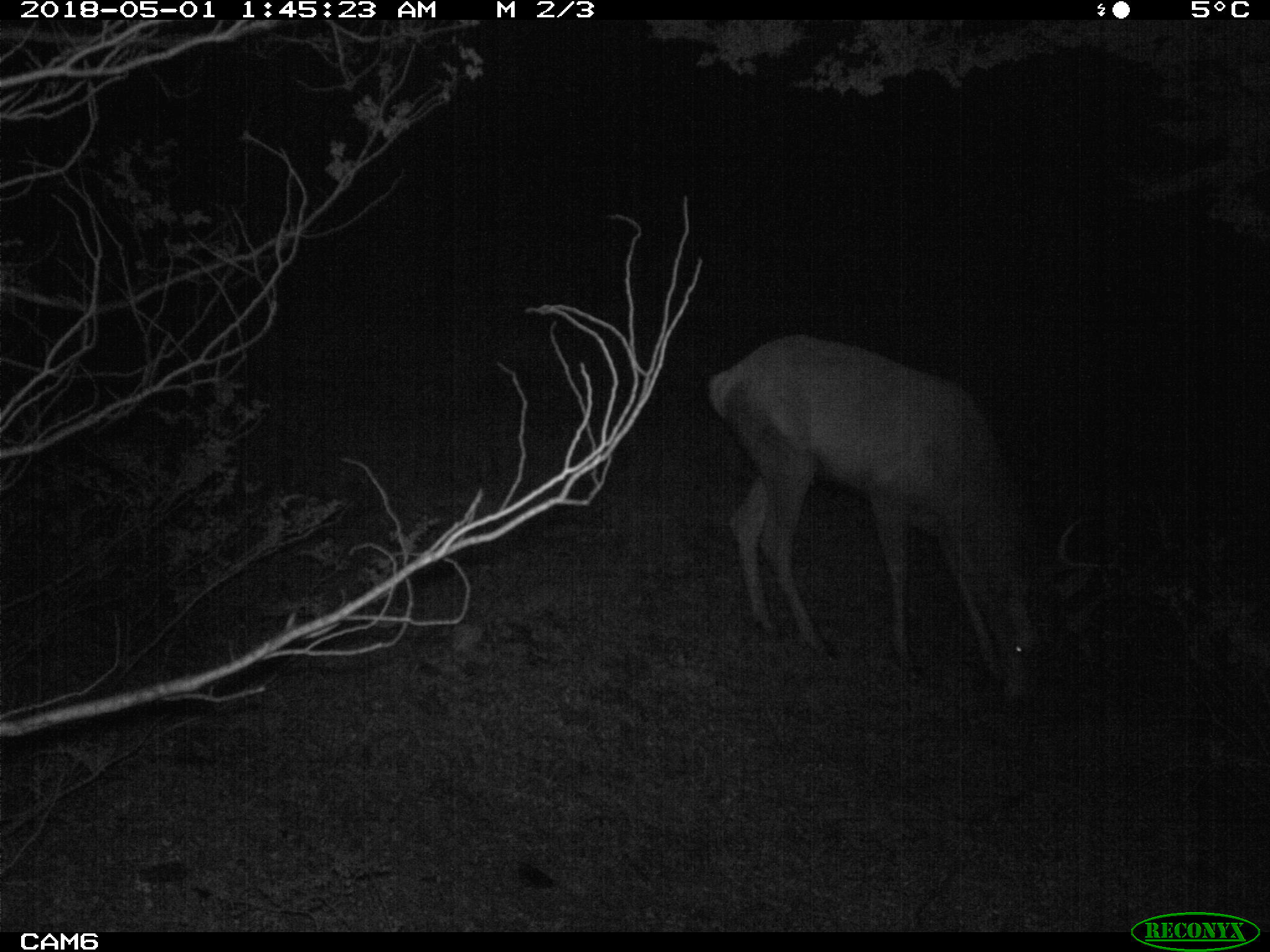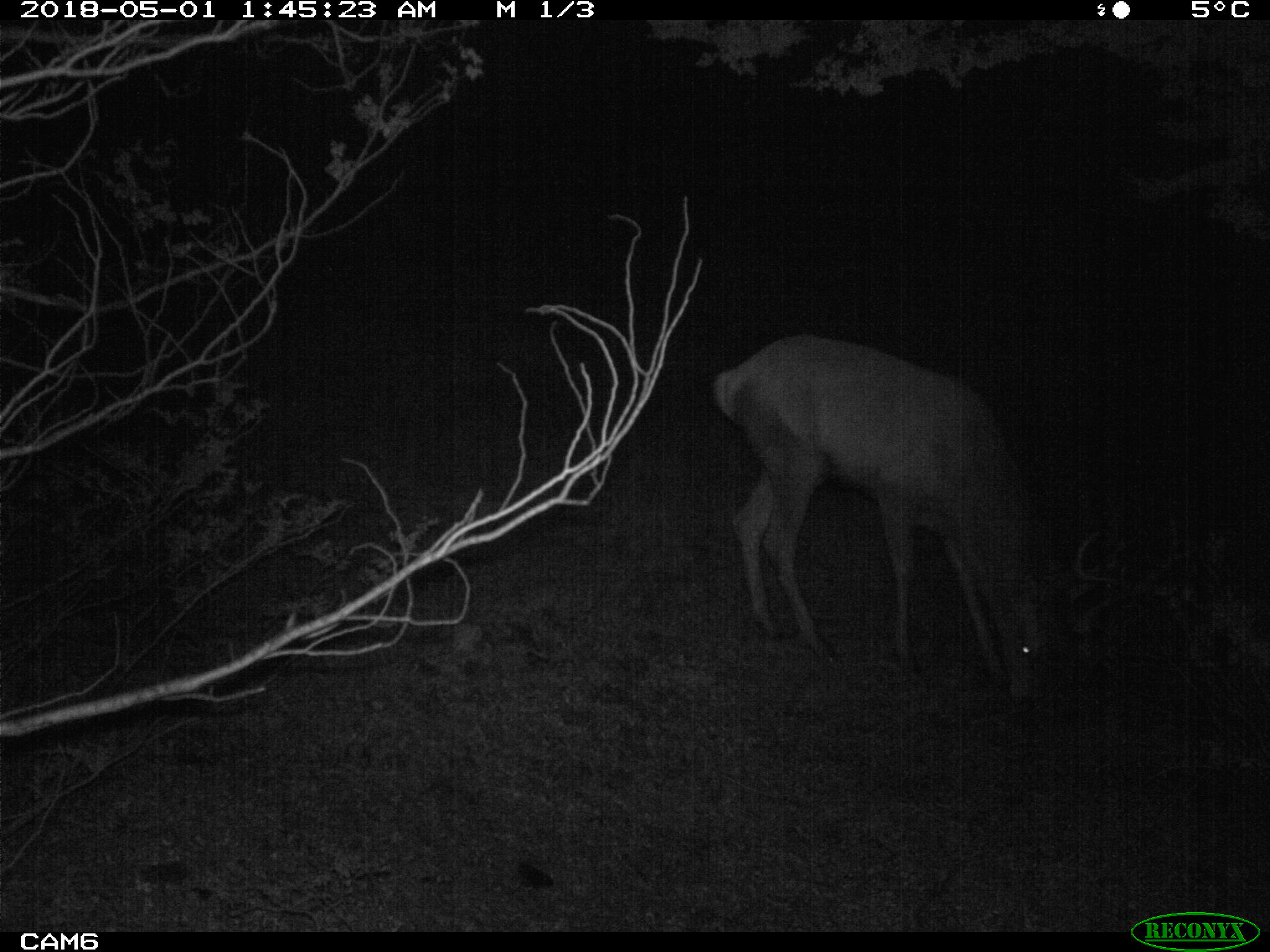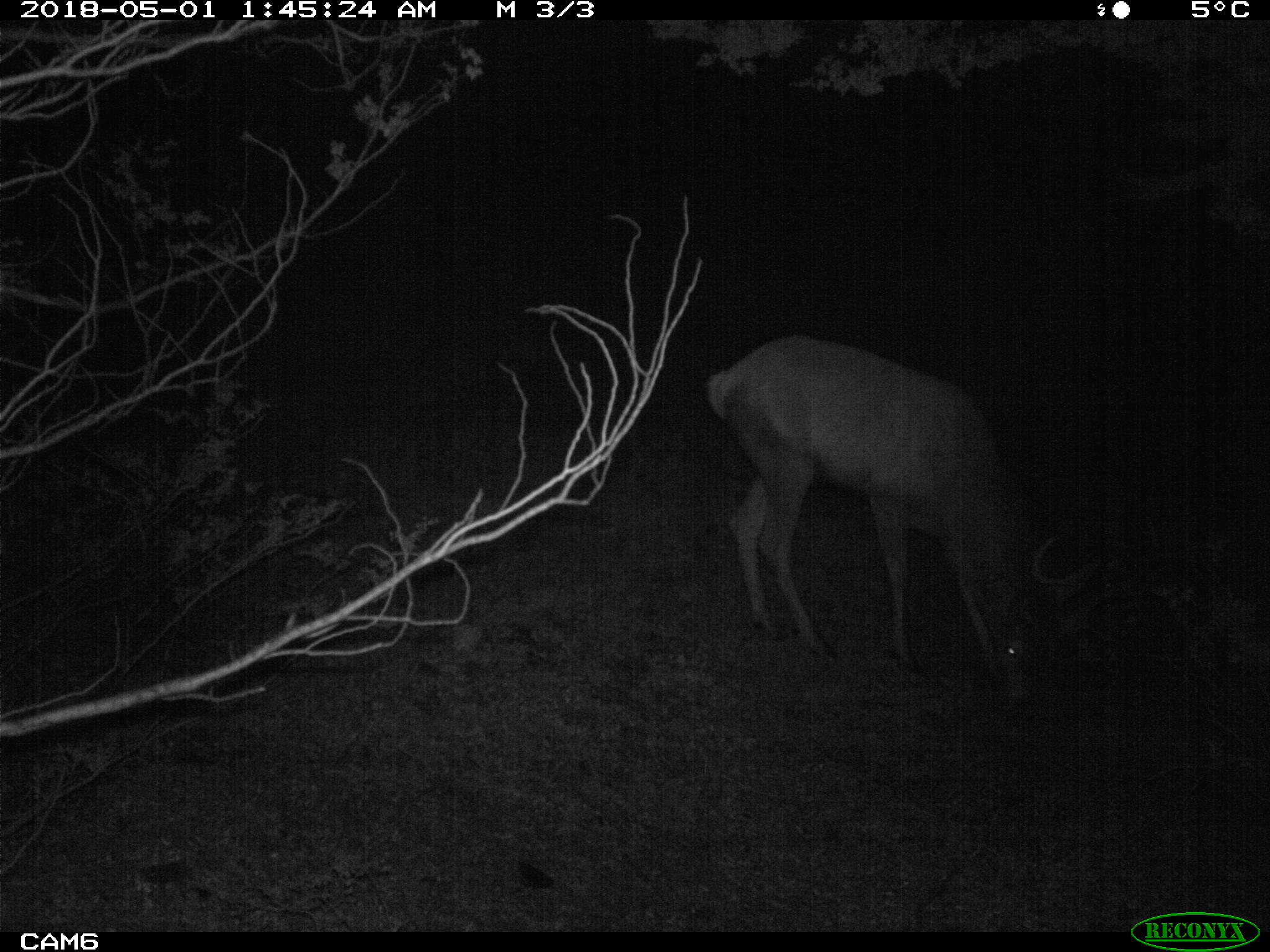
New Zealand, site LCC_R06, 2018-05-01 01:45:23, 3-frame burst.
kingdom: Animalia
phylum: Chordata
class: Mammalia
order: Artiodactyla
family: Cervidae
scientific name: Cervidae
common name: deer